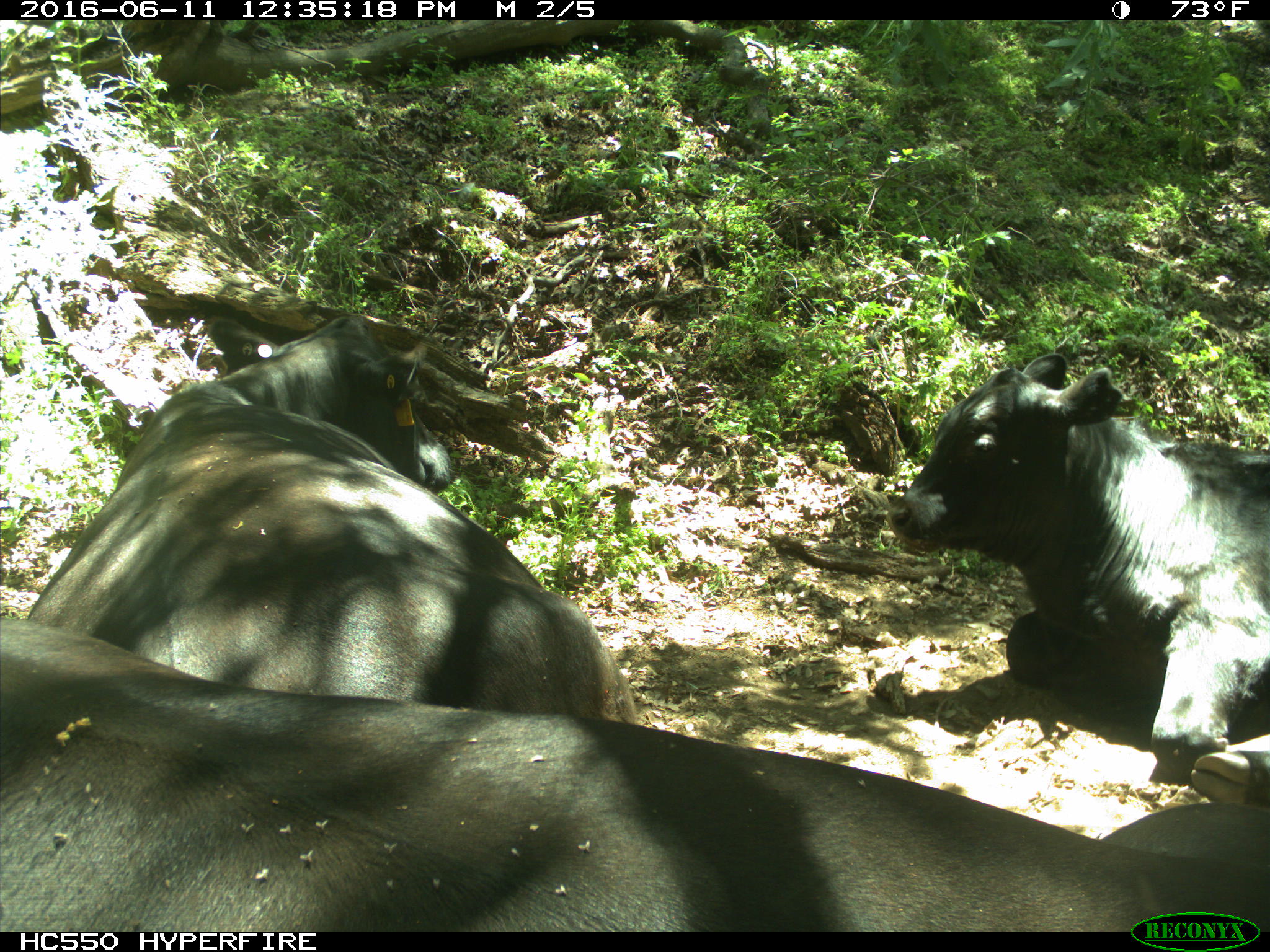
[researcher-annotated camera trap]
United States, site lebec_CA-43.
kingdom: Animalia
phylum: Chordata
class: Mammalia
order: Artiodactyla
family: Bovidae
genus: Bos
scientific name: Bos taurus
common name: domestic cow